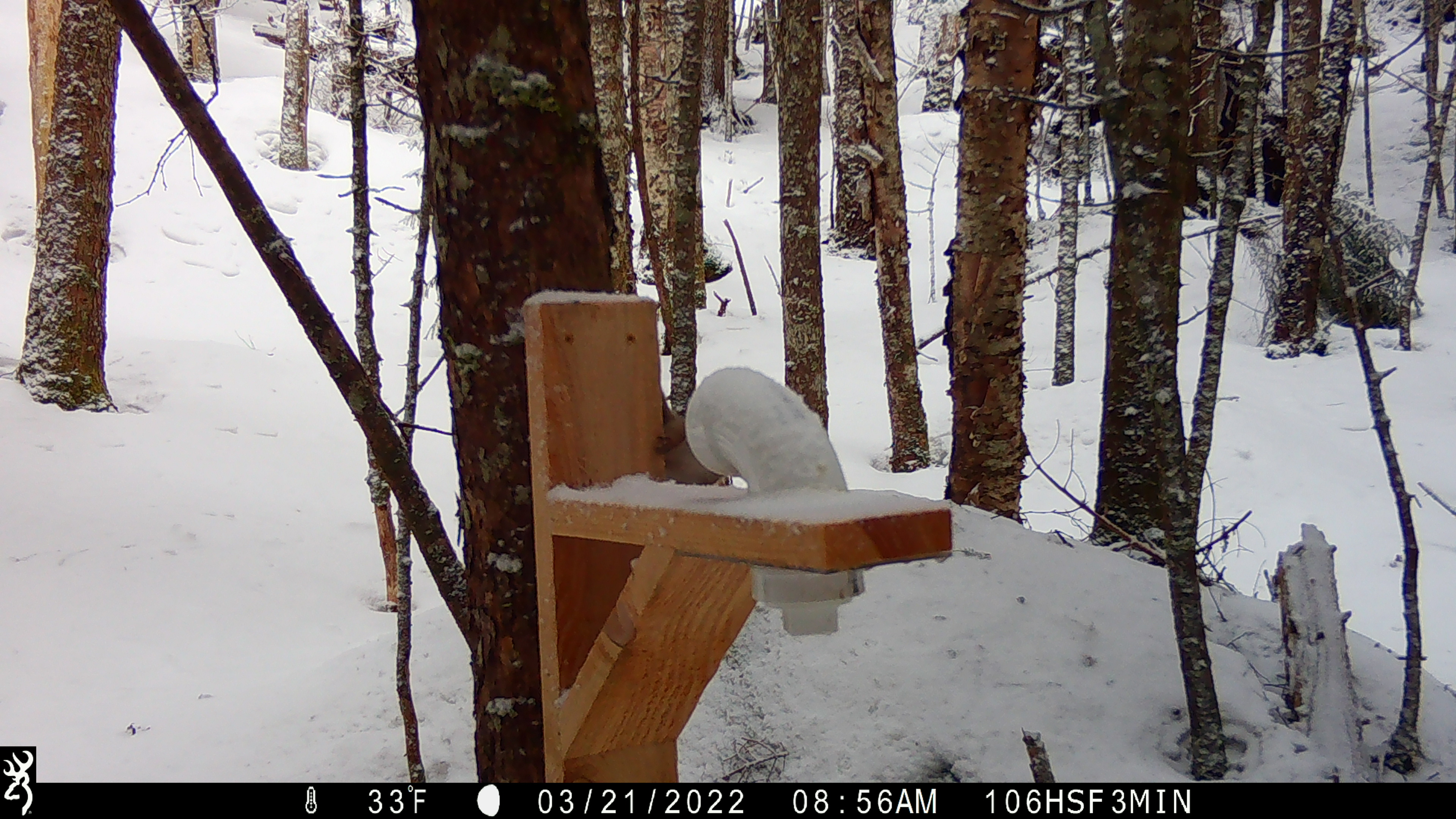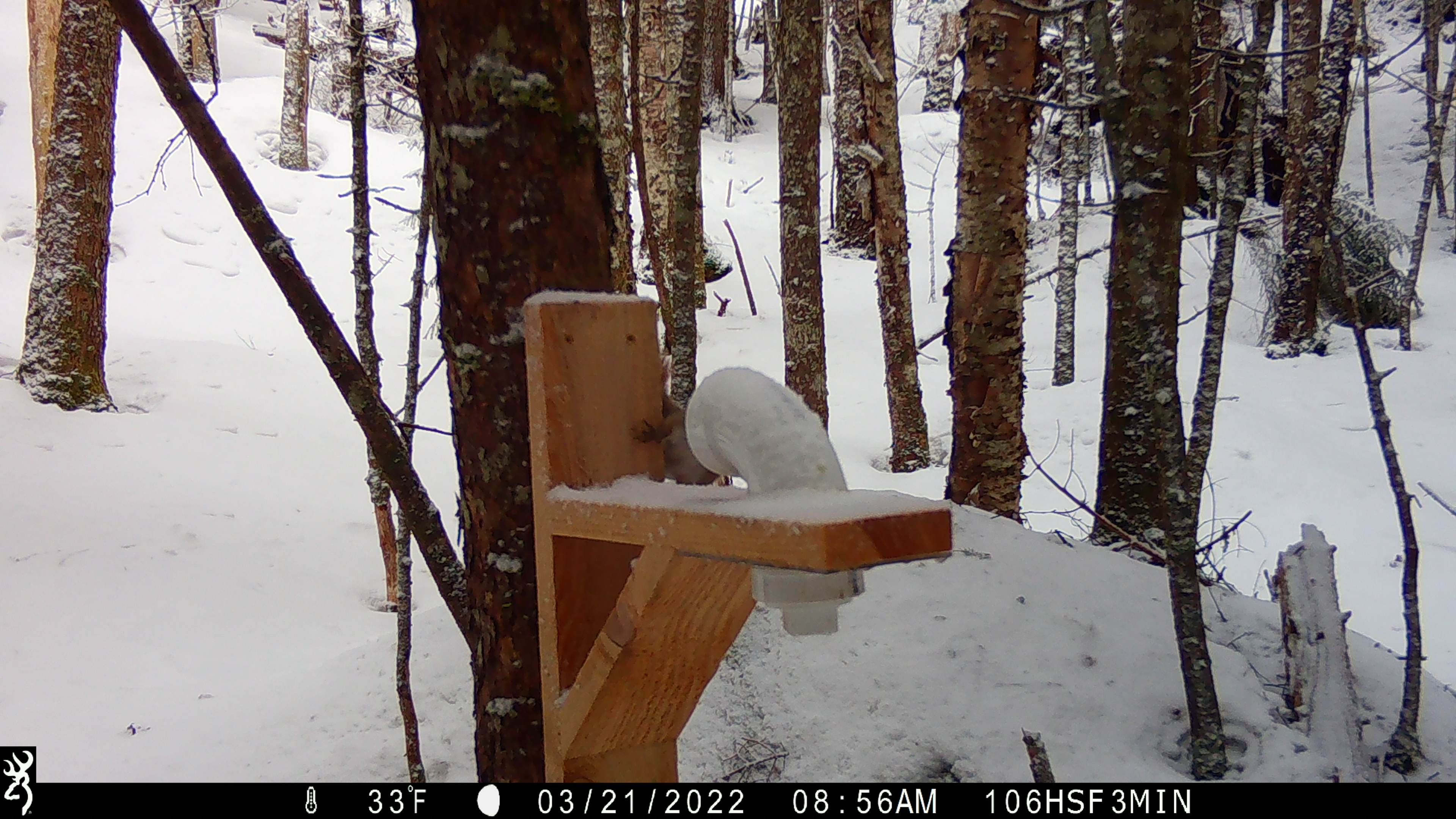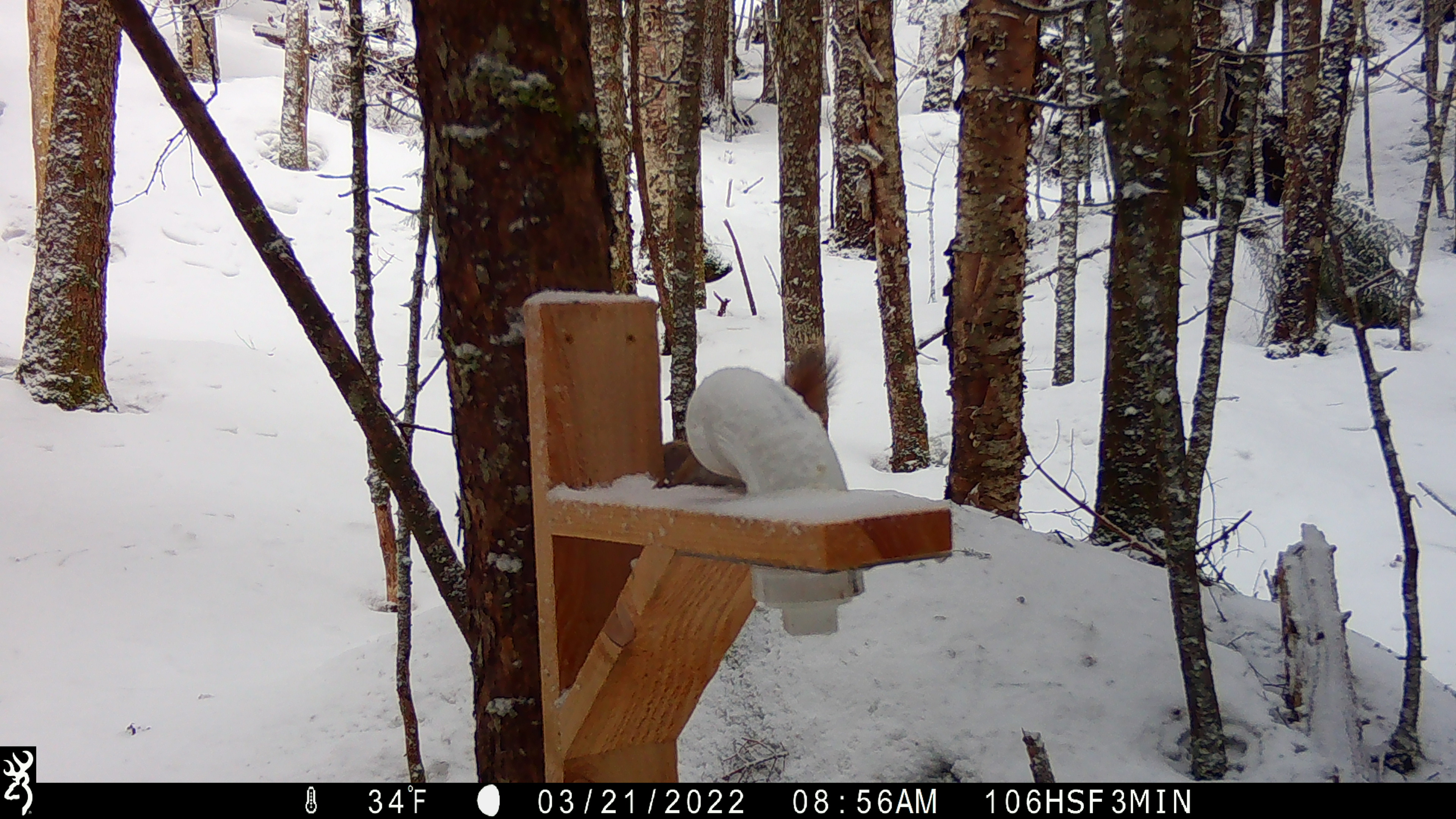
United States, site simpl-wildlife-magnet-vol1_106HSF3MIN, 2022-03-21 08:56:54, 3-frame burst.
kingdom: Animalia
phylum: Chordata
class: Mammalia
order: Rodentia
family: Sciuridae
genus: Tamiasciurus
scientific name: Tamiasciurus hudsonicus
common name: red squirrel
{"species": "red squirrel (Tamiasciurus hudsonicus)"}